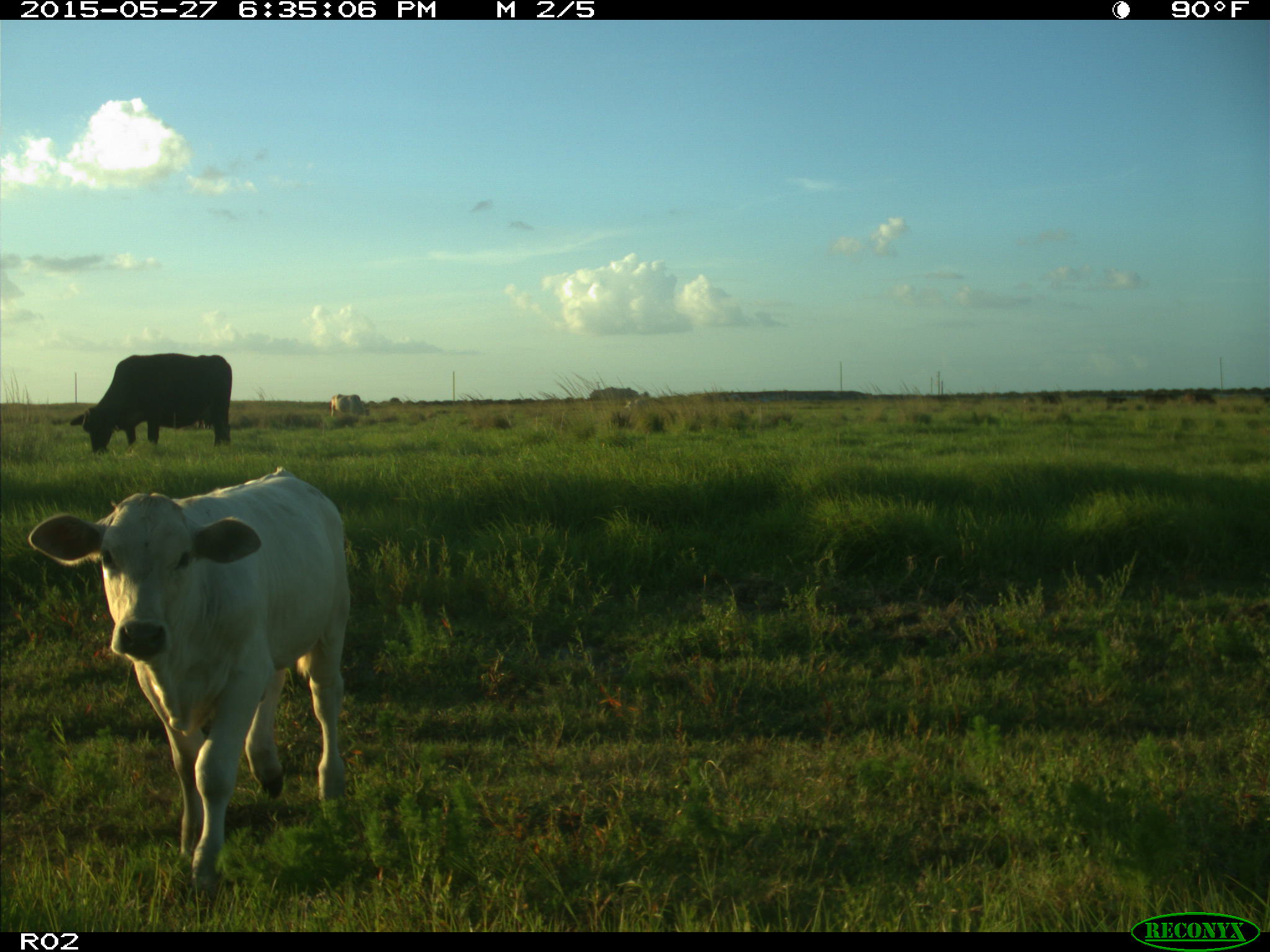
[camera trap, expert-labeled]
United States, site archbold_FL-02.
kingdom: Animalia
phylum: Chordata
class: Mammalia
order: Artiodactyla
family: Bovidae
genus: Bos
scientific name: Bos taurus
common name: domestic cow